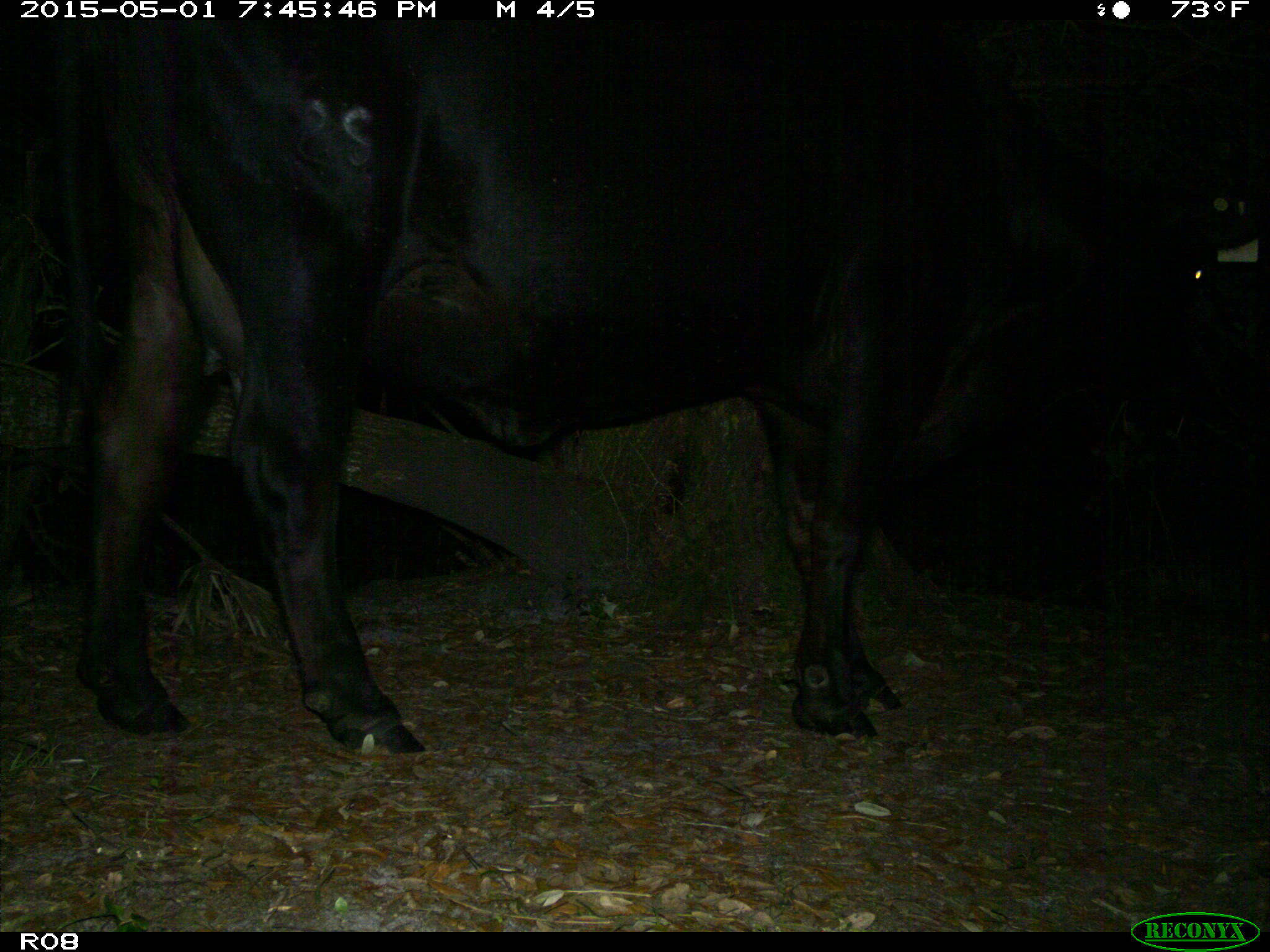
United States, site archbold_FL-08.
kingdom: Animalia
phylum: Chordata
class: Mammalia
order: Artiodactyla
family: Bovidae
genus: Bos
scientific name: Bos taurus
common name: domestic cow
Bos taurus (domestic cow).